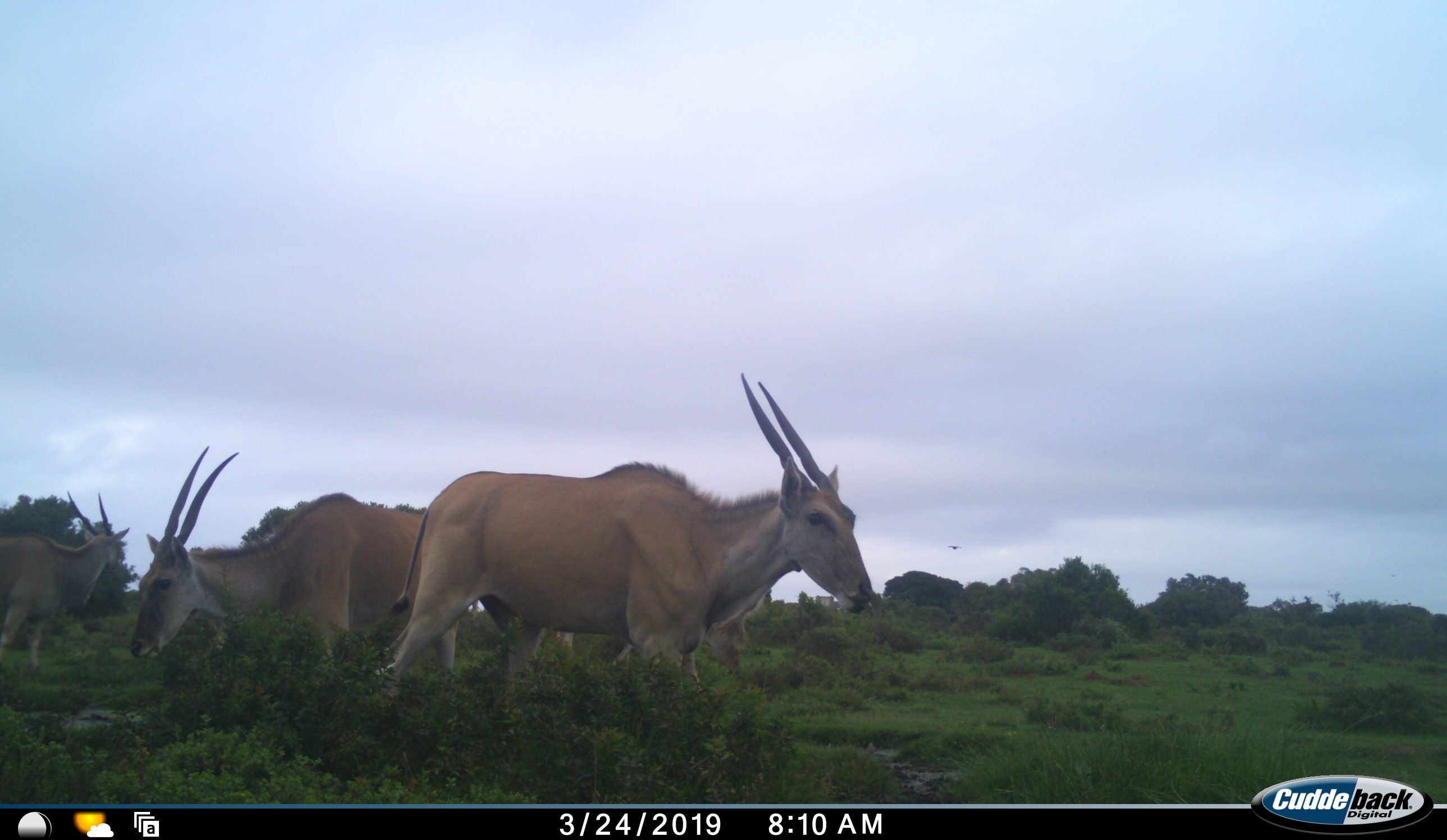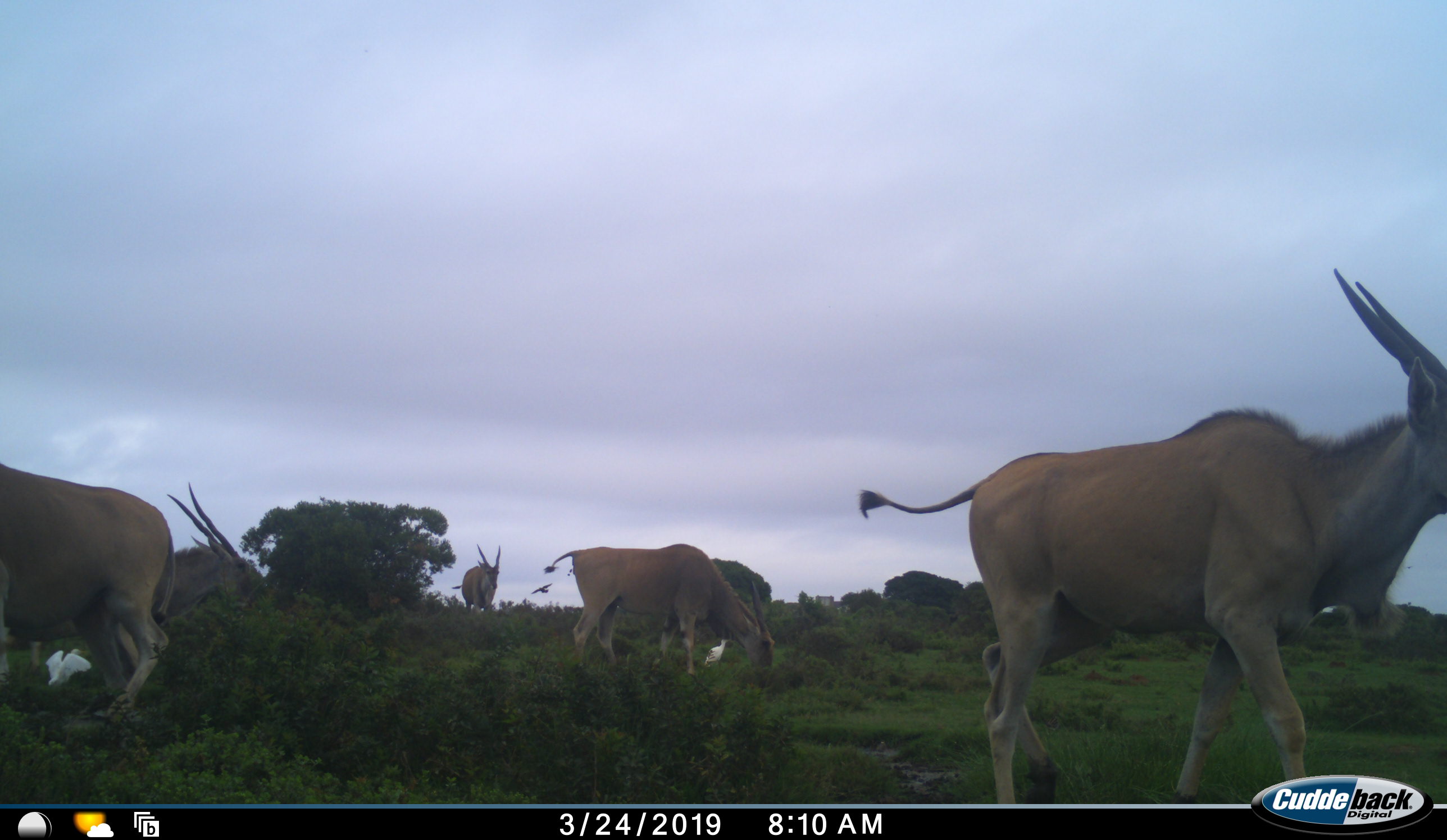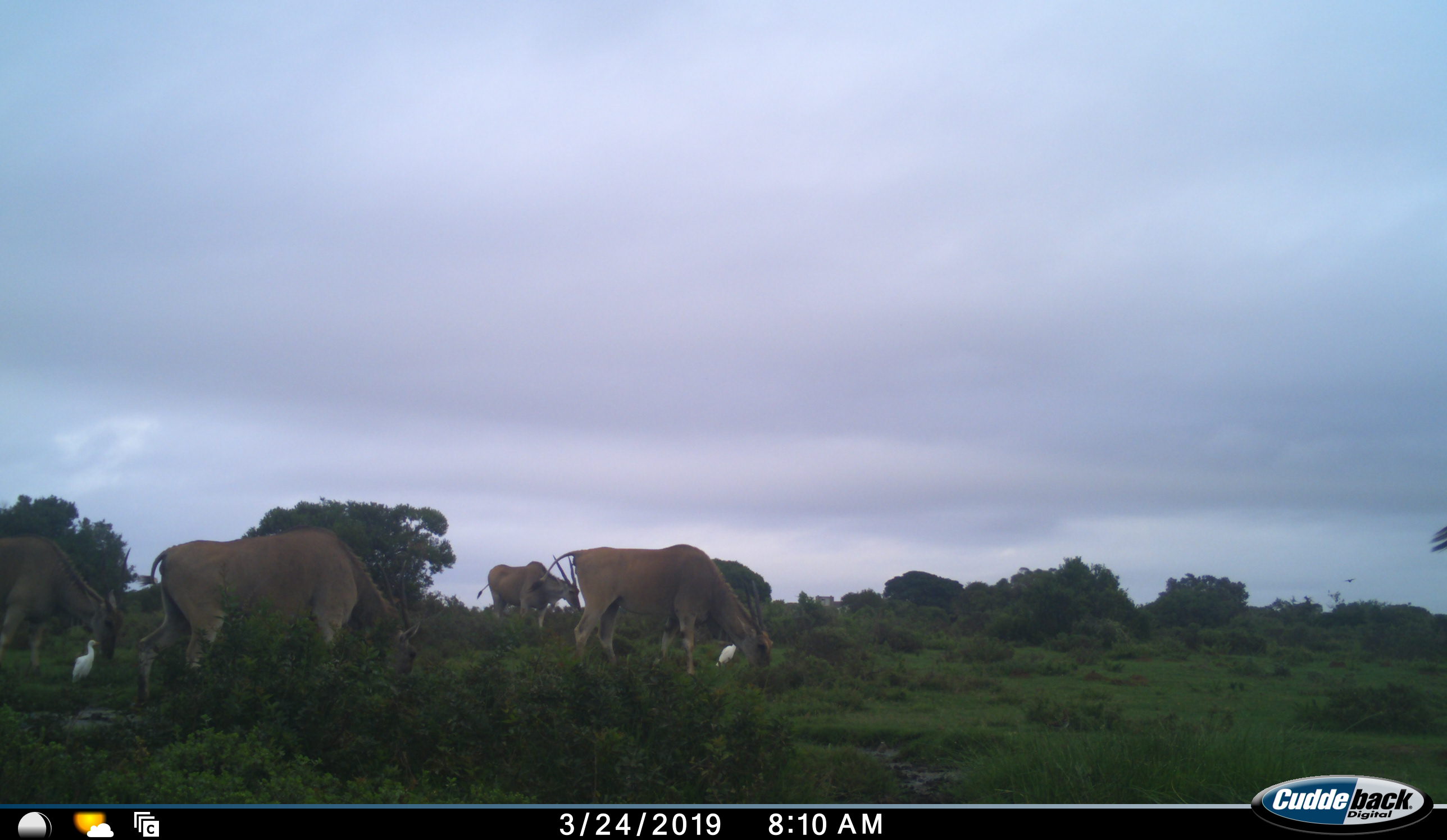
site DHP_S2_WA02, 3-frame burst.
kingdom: Animalia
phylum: Chordata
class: Mammalia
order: Artiodactyla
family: Bovidae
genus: Tragelaphus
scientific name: Tragelaphus oryx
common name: eland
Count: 5.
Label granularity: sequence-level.